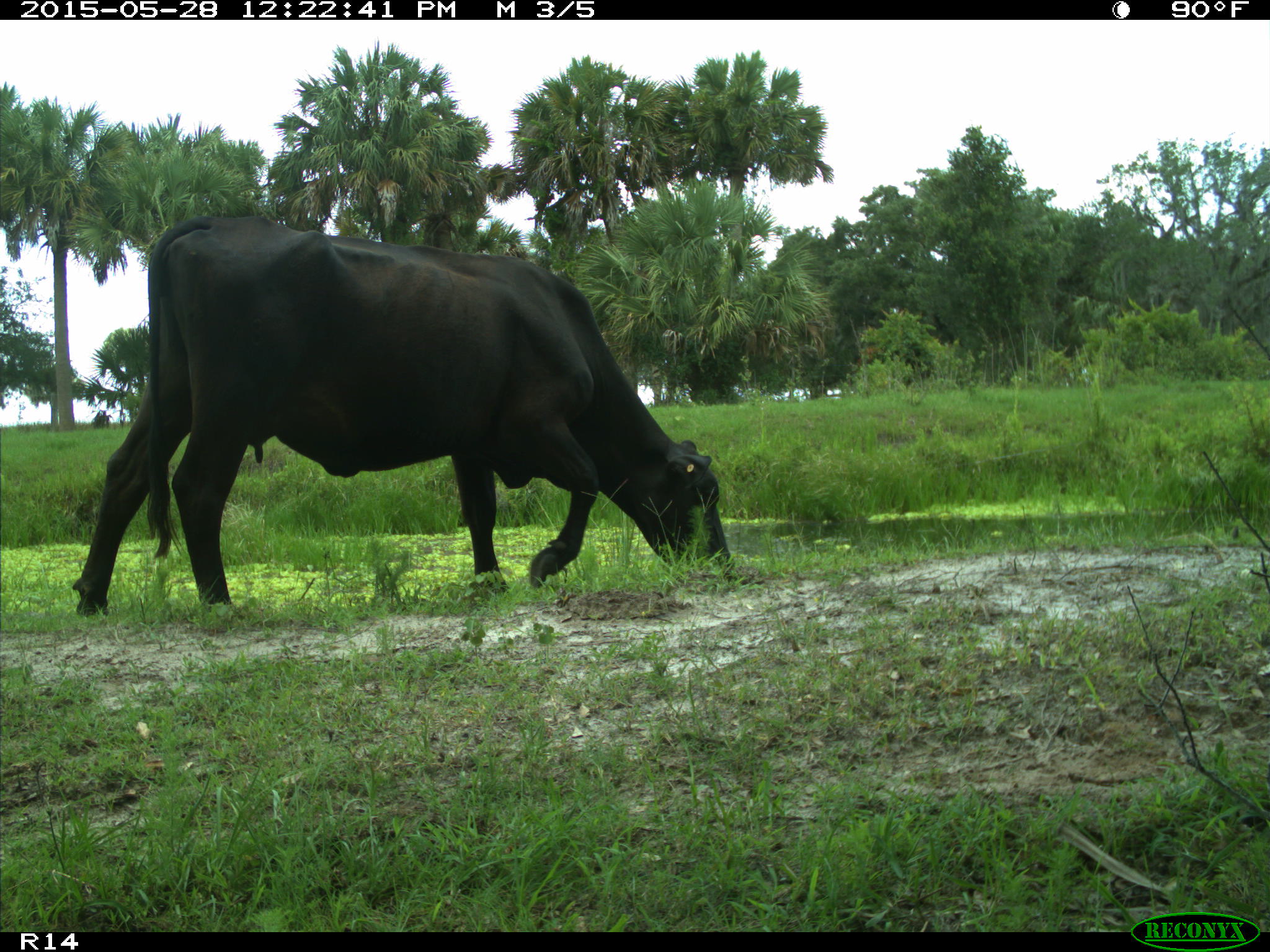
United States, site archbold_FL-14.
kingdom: Animalia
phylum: Chordata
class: Mammalia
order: Artiodactyla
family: Bovidae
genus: Bos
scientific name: Bos taurus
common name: domestic cow